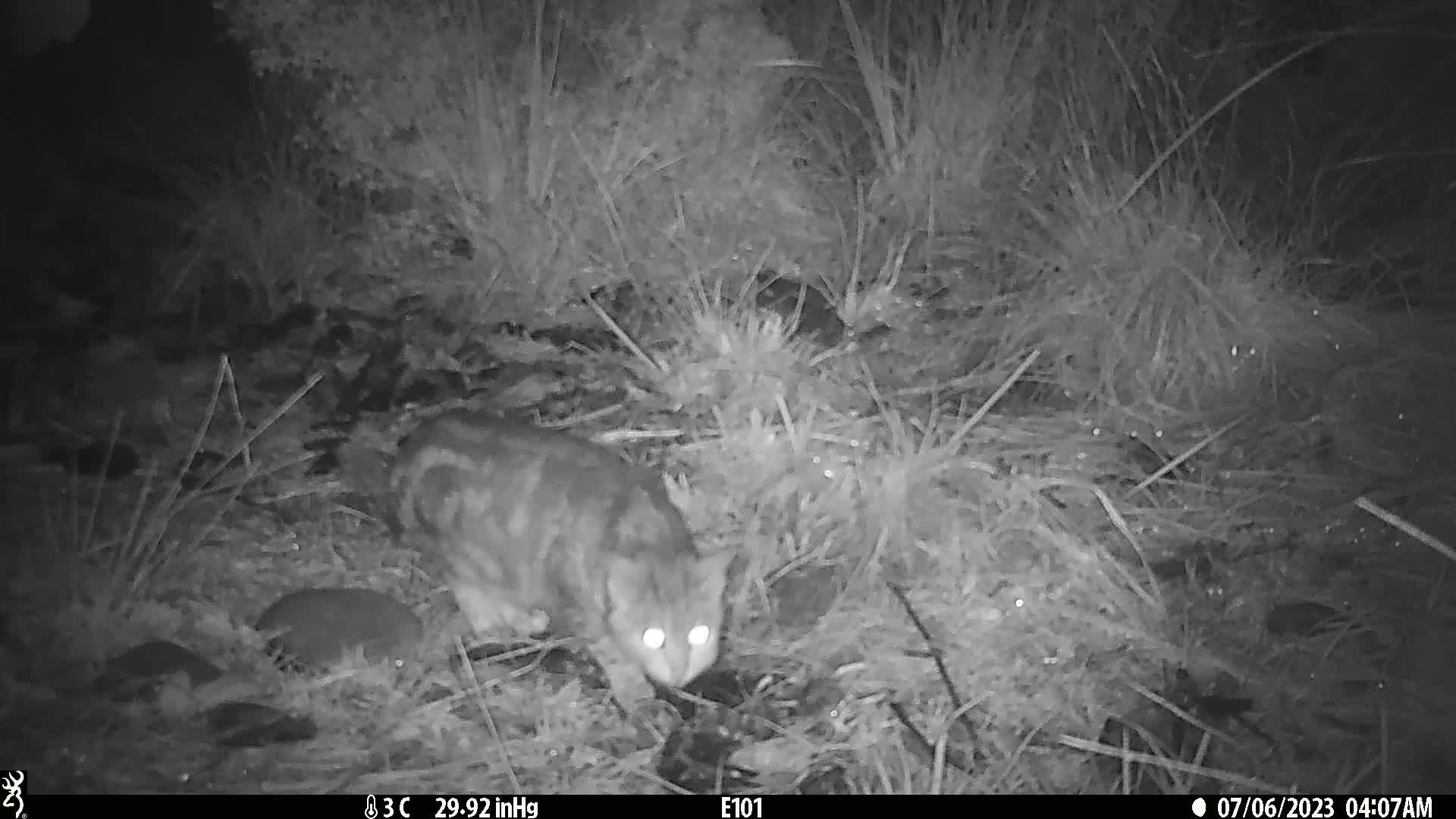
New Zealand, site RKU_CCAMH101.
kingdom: Animalia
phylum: Chordata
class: Mammalia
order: Carnivora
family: Felidae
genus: Felis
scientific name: Felis catus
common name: domestic cat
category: cat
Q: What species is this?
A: Cat (domestic cat) (Felis catus).